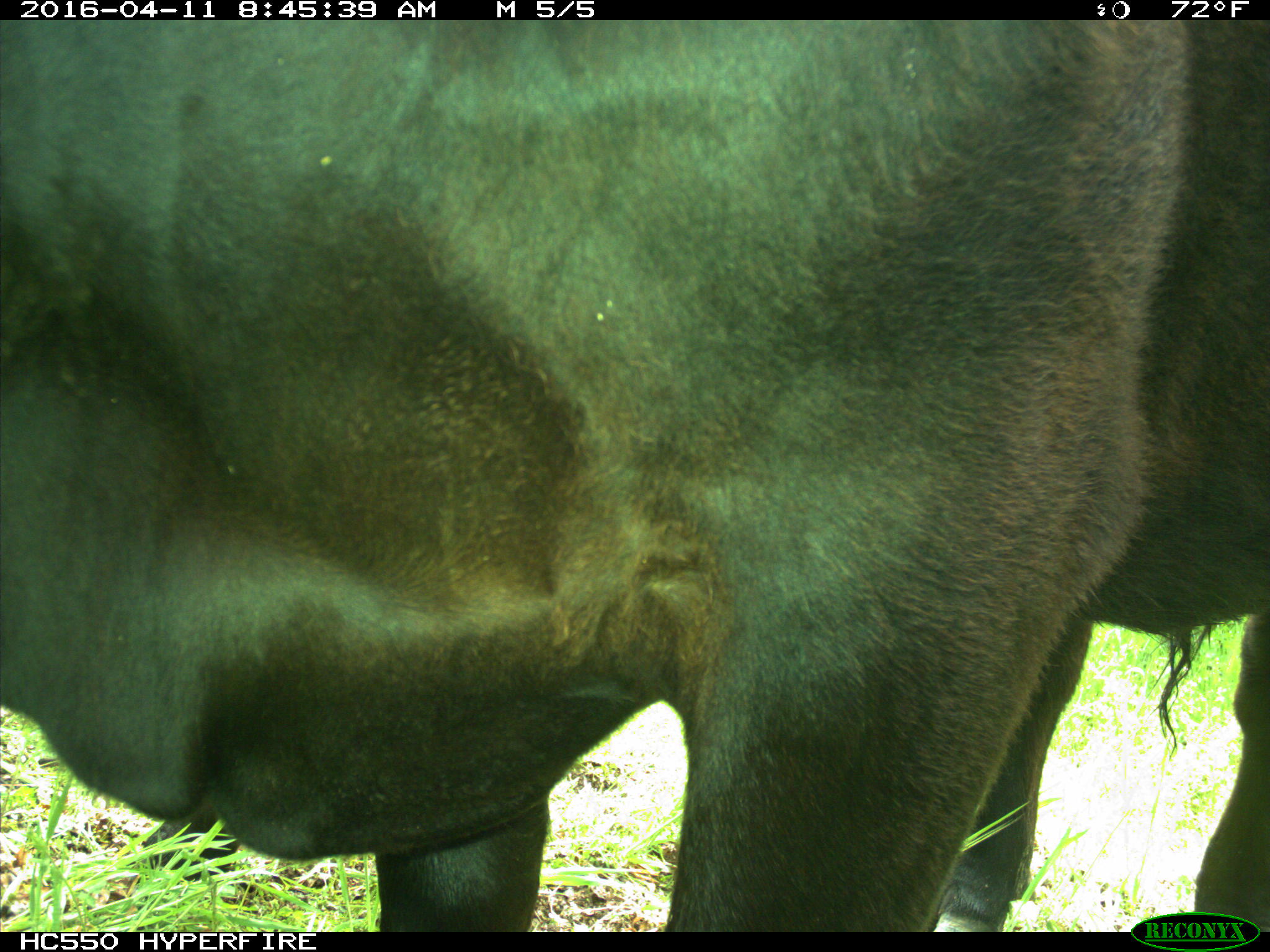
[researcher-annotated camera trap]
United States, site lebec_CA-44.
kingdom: Animalia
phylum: Chordata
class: Mammalia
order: Artiodactyla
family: Bovidae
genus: Bos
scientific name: Bos taurus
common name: domestic cow